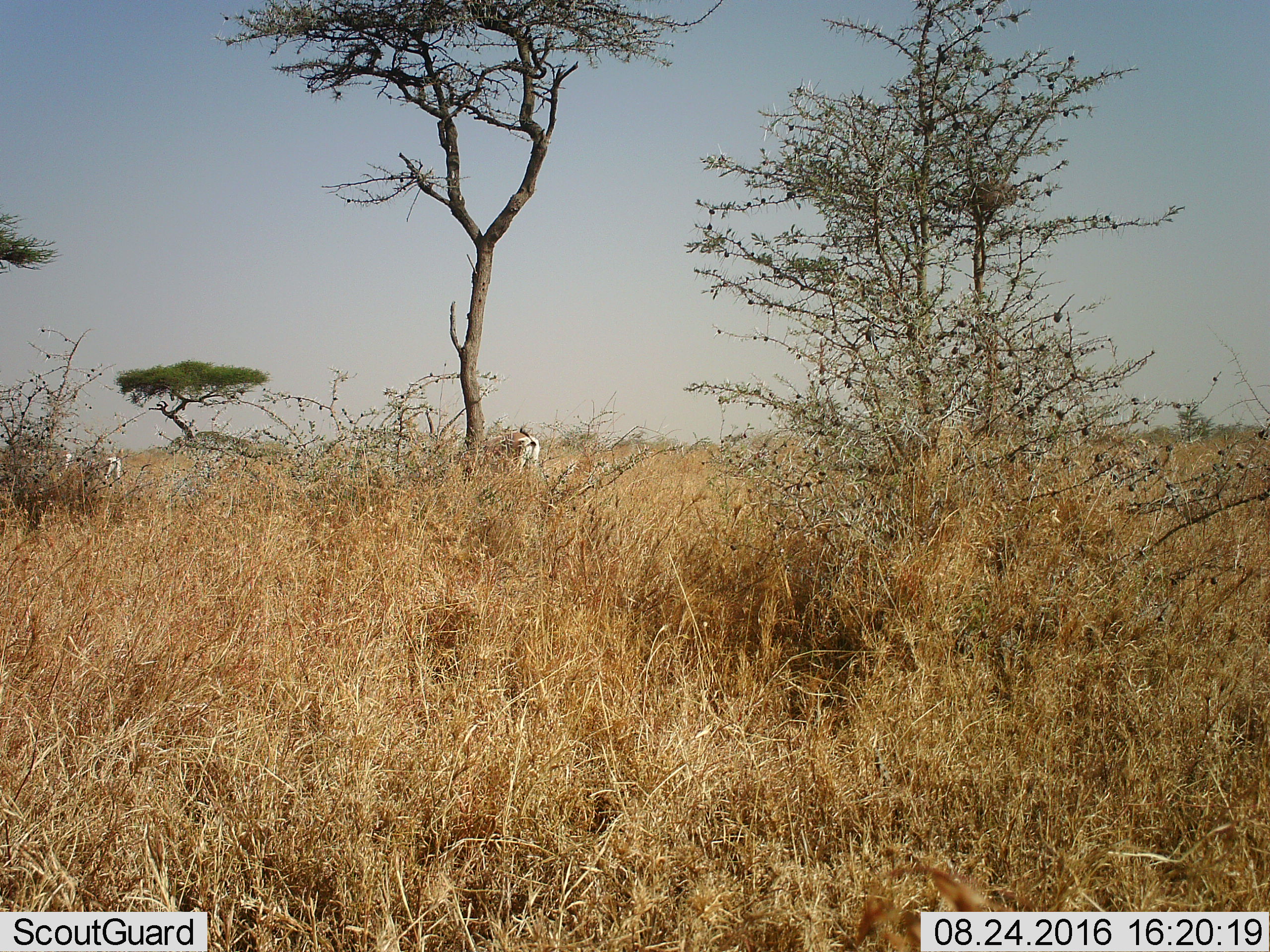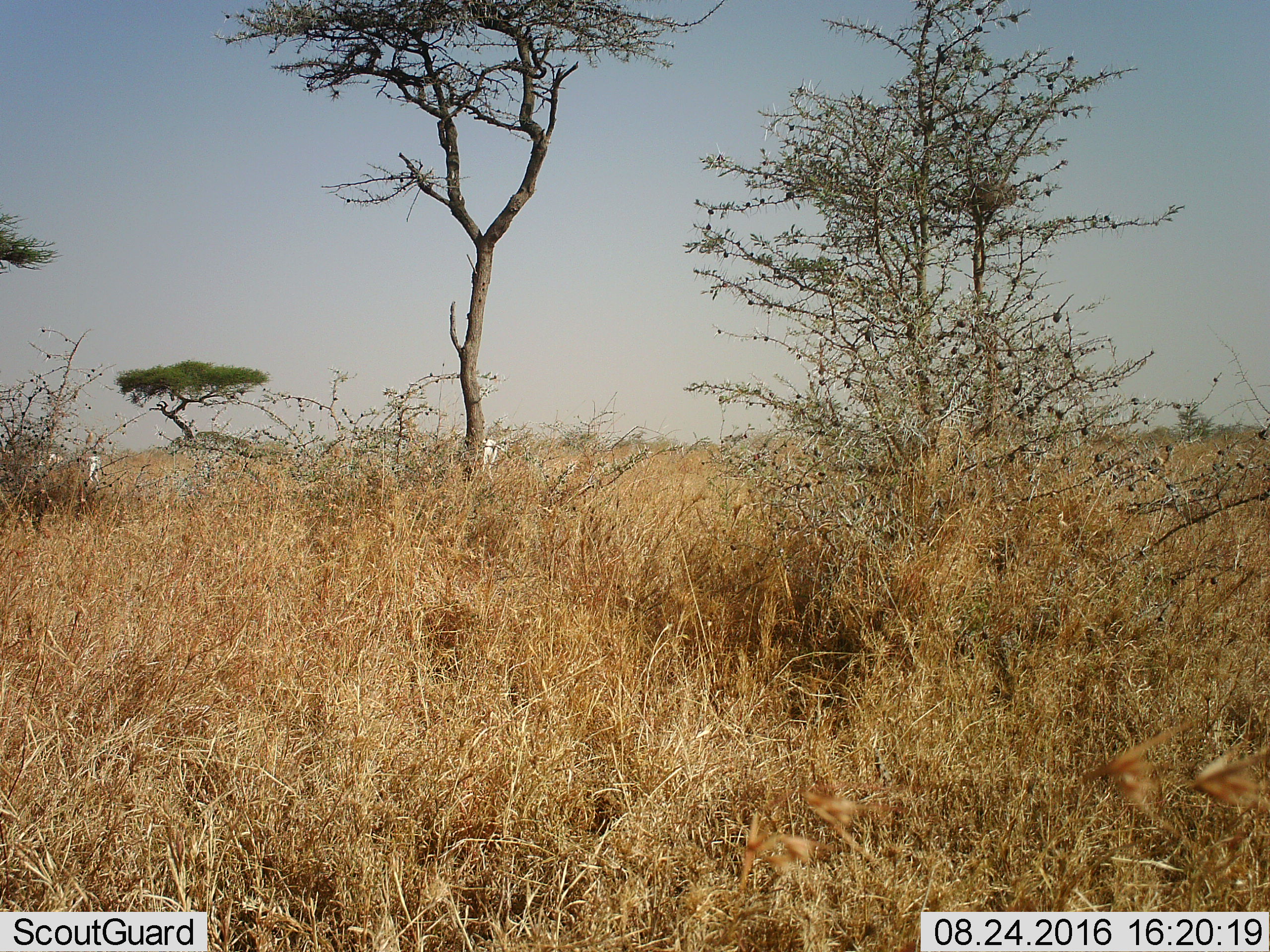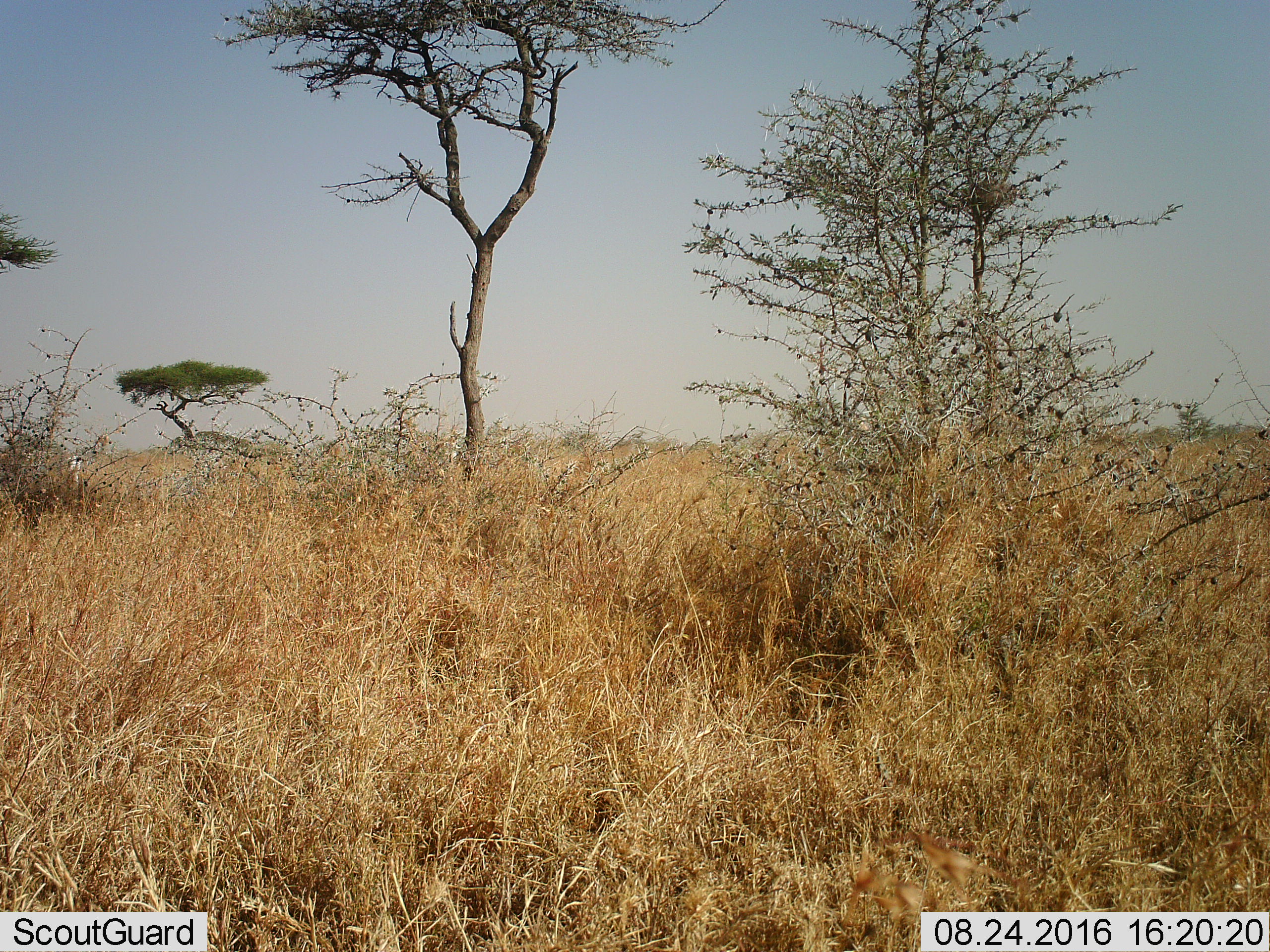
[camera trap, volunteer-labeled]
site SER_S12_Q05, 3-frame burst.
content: unidentified animal